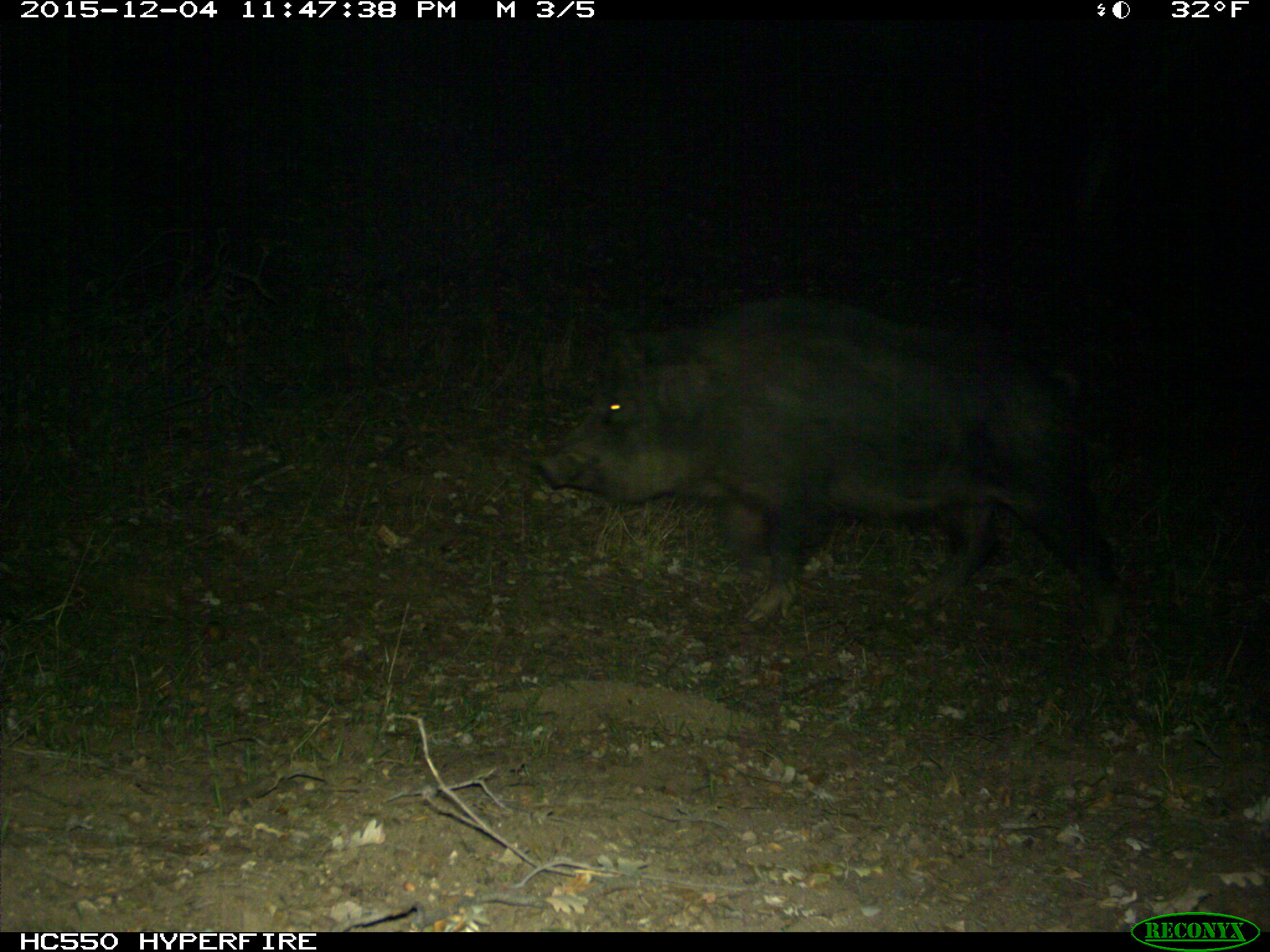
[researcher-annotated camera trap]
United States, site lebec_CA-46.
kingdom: Animalia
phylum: Chordata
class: Mammalia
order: Artiodactyla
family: Suidae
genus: Sus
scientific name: Sus scrofa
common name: wild boar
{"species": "Sus scrofa (wild boar)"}